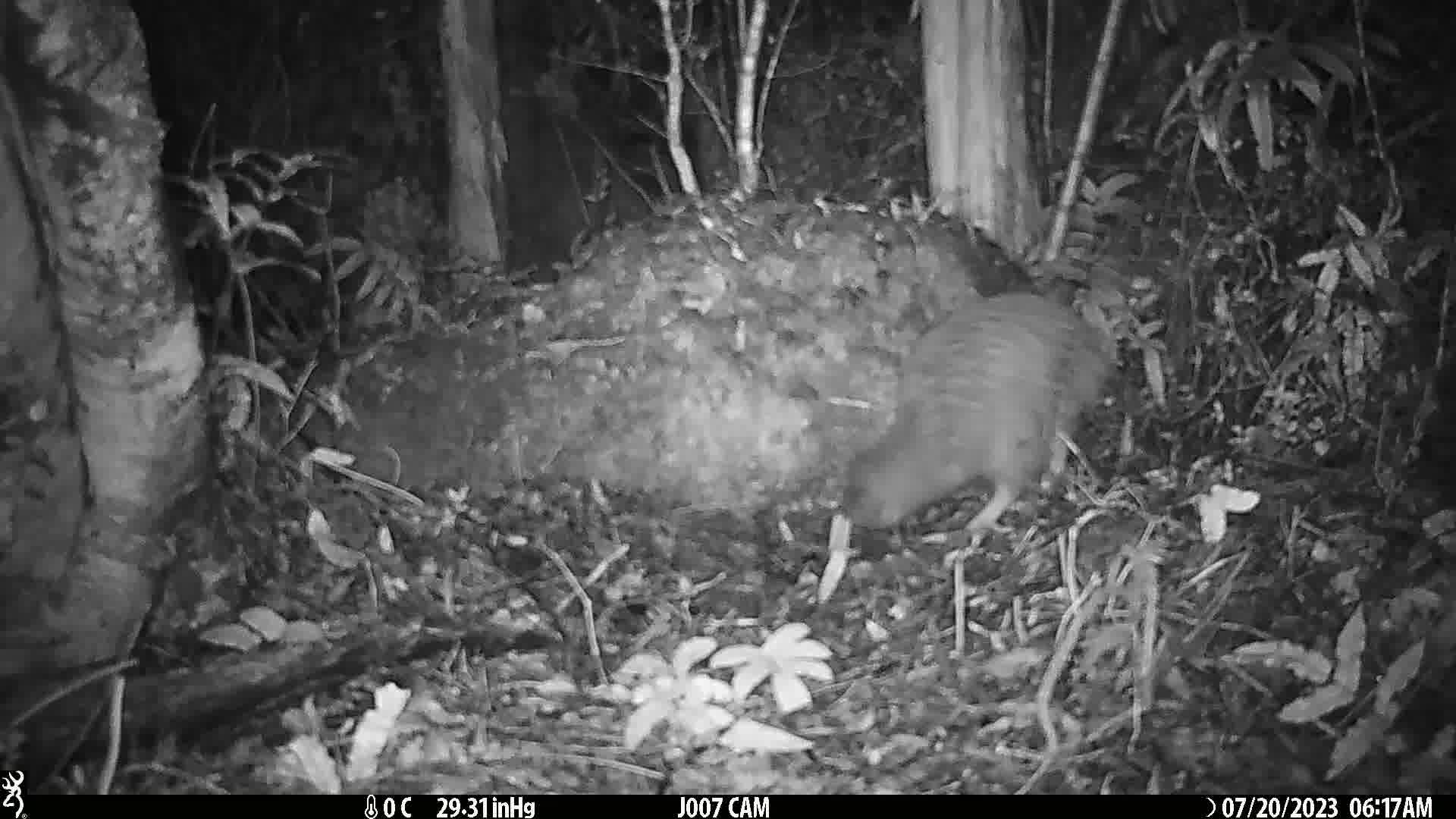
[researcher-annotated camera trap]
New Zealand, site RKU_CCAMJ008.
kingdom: Animalia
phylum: Chordata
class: Aves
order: Apterygiformes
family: Apterygidae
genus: Apteryx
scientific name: Apteryx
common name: kiwi